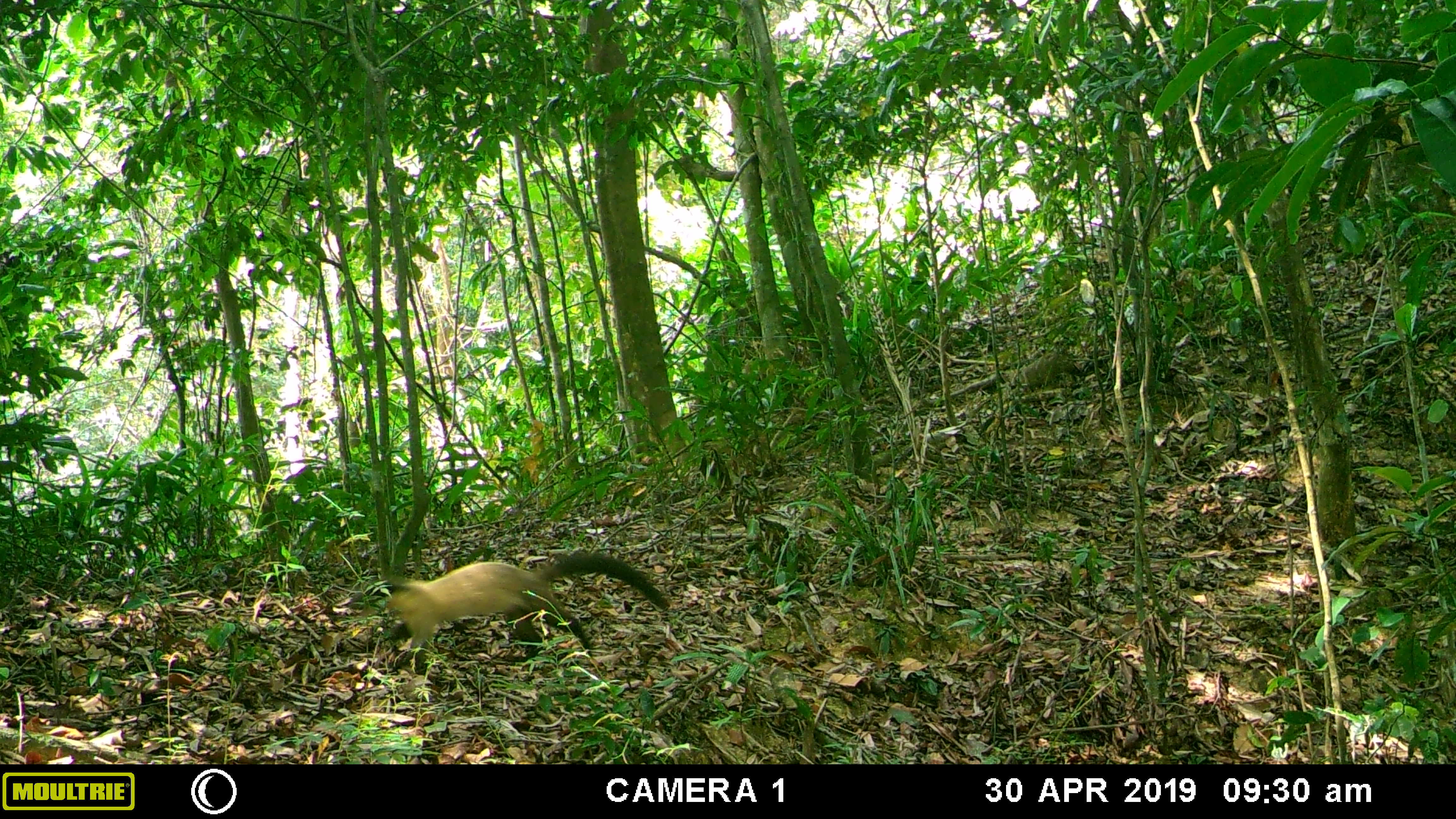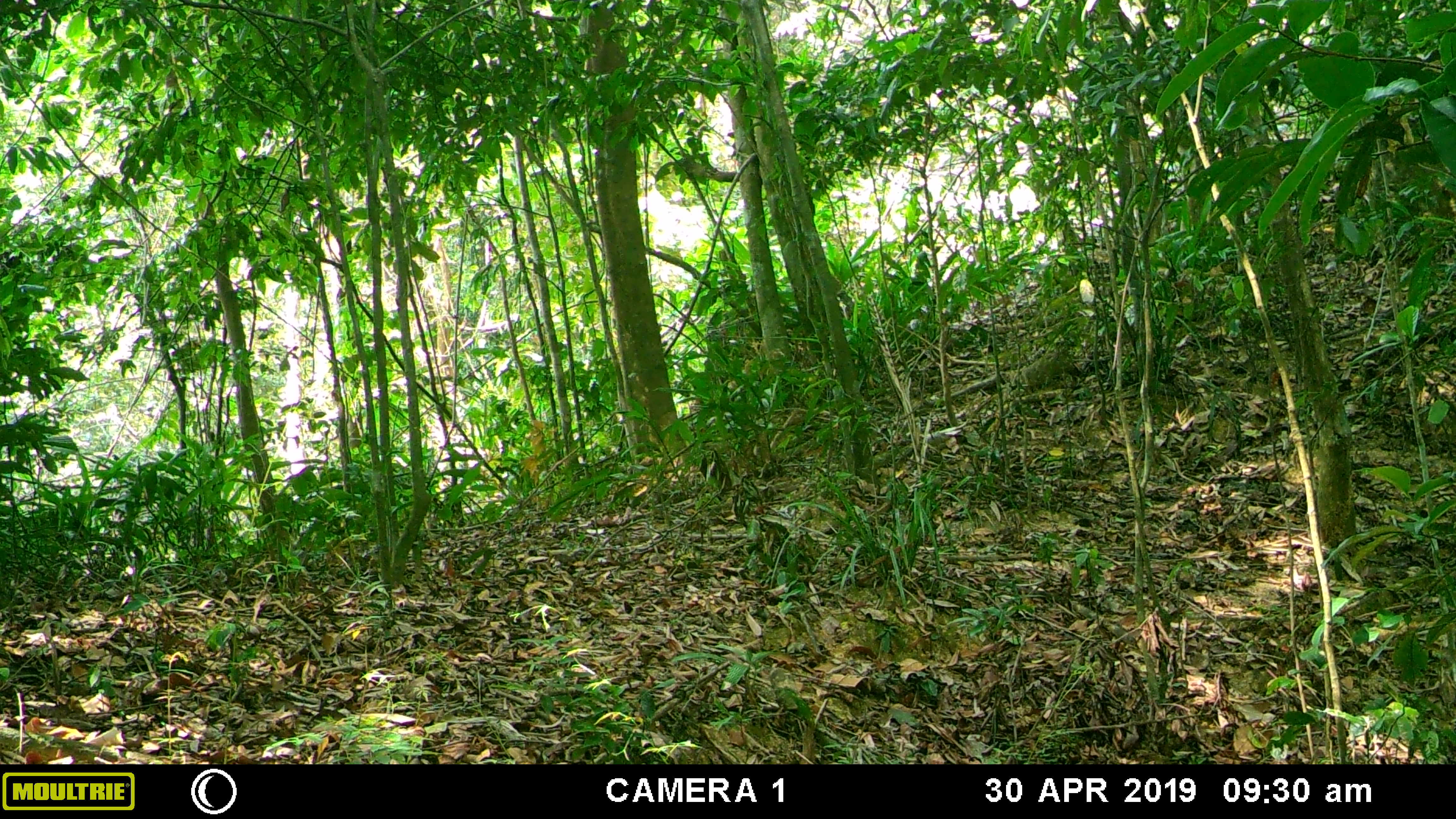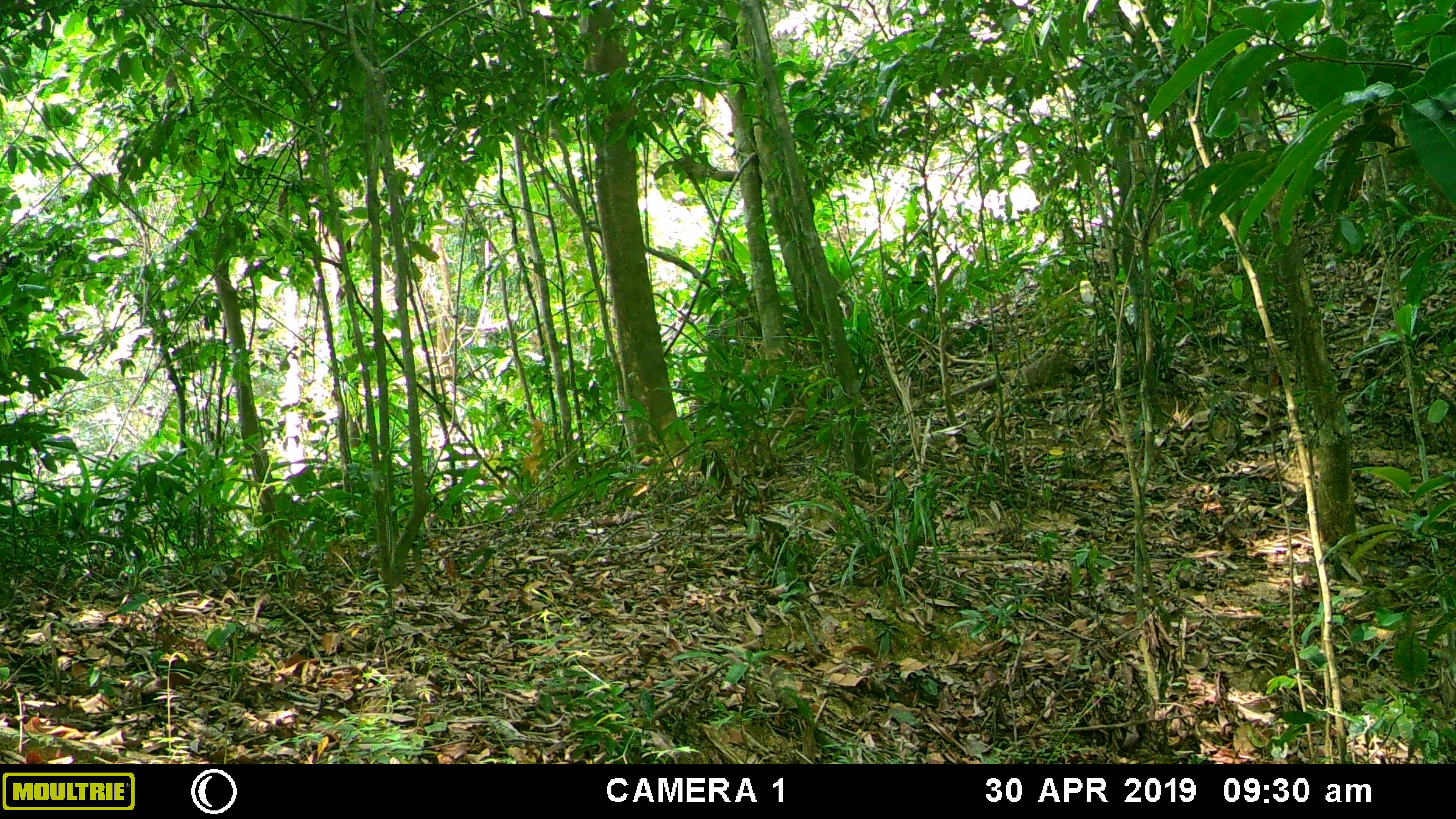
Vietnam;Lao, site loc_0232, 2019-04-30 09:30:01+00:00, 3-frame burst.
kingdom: Animalia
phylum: Chordata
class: Mammalia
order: Carnivora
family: Mustelidae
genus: Martes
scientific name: Martes flavigula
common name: yellow-throated marten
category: yellow throated marten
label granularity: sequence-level